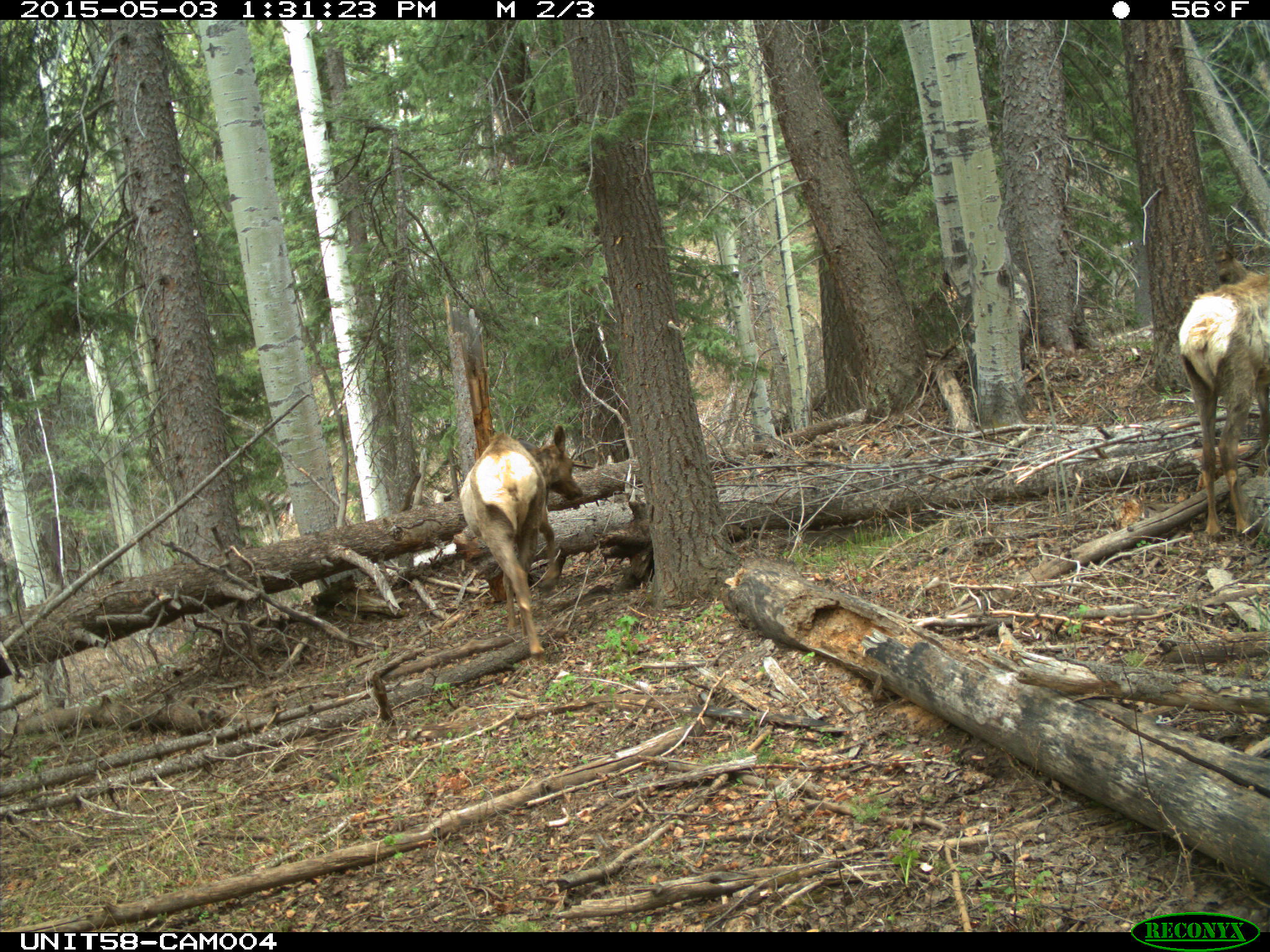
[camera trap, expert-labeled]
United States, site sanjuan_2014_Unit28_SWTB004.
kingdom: Animalia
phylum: Chordata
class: Mammalia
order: Artiodactyla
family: Cervidae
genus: Cervus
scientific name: Cervus elaphus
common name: red deer